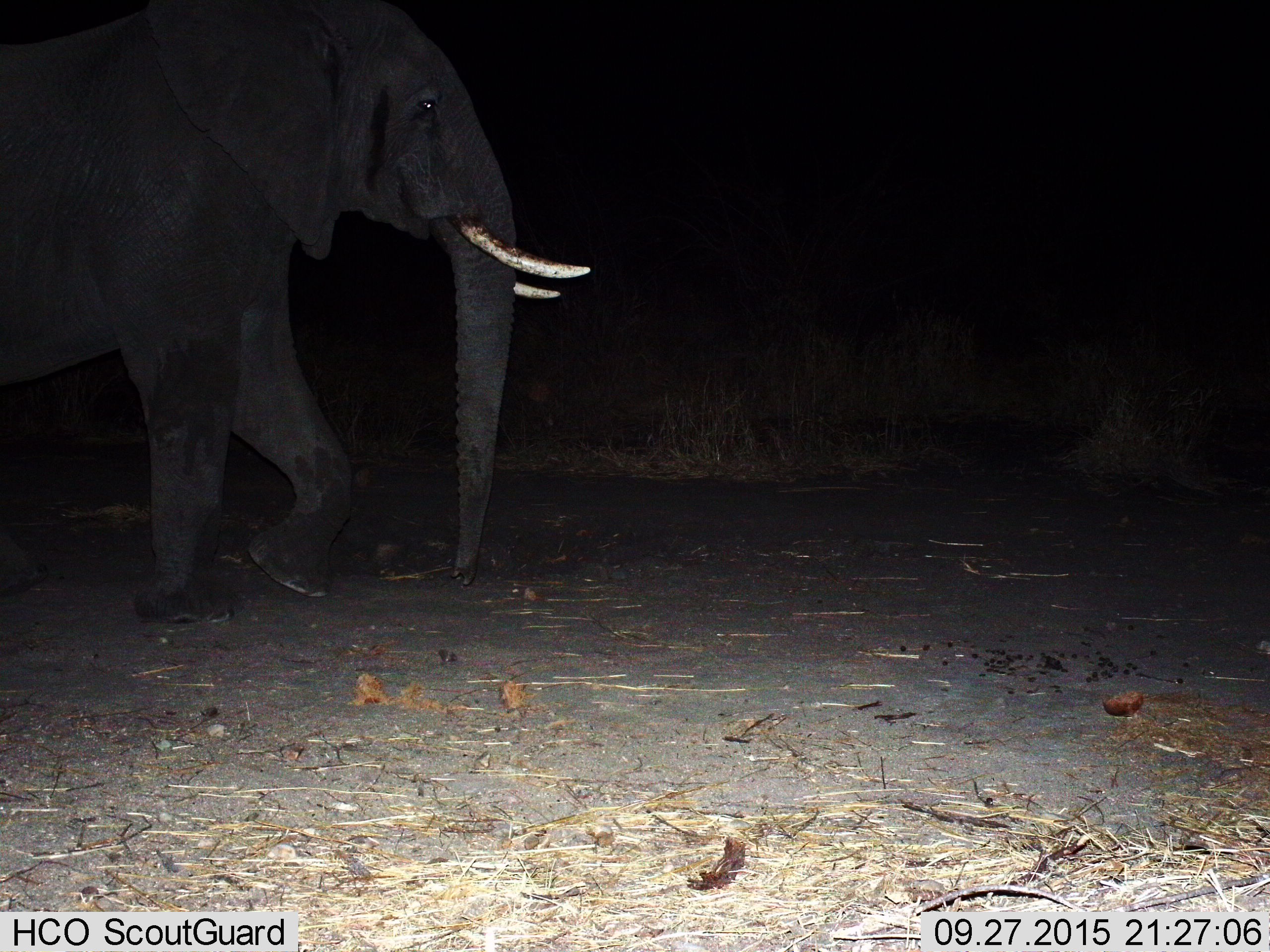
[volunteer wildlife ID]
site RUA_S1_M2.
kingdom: Animalia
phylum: Chordata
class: Mammalia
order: Proboscidea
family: Elephantidae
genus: Loxodonta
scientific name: Loxodonta africana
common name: african bush elephant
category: elephant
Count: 1.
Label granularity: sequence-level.